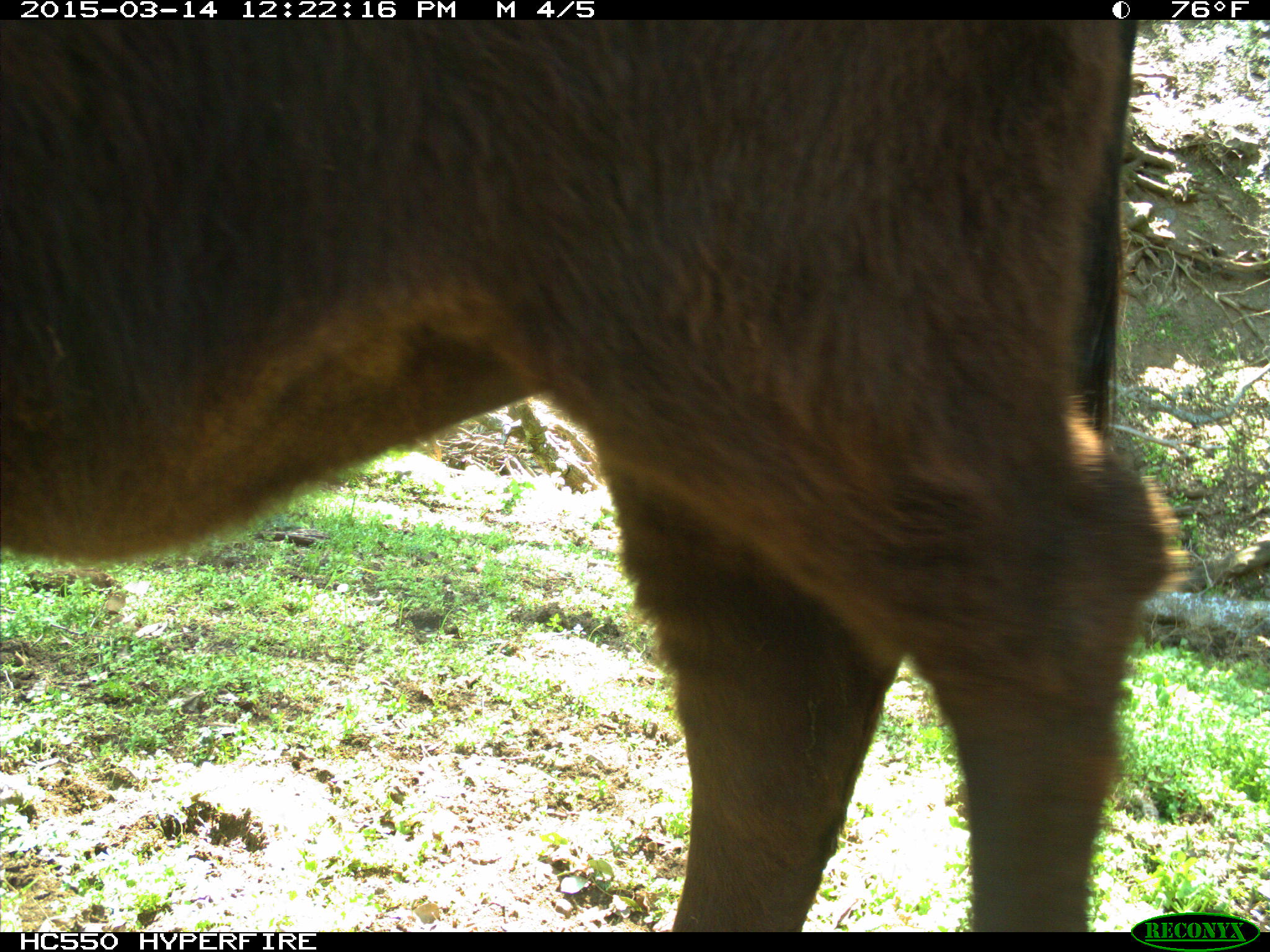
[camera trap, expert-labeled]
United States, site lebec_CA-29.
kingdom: Animalia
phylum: Chordata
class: Mammalia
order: Artiodactyla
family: Bovidae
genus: Bos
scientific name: Bos taurus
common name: domestic cow